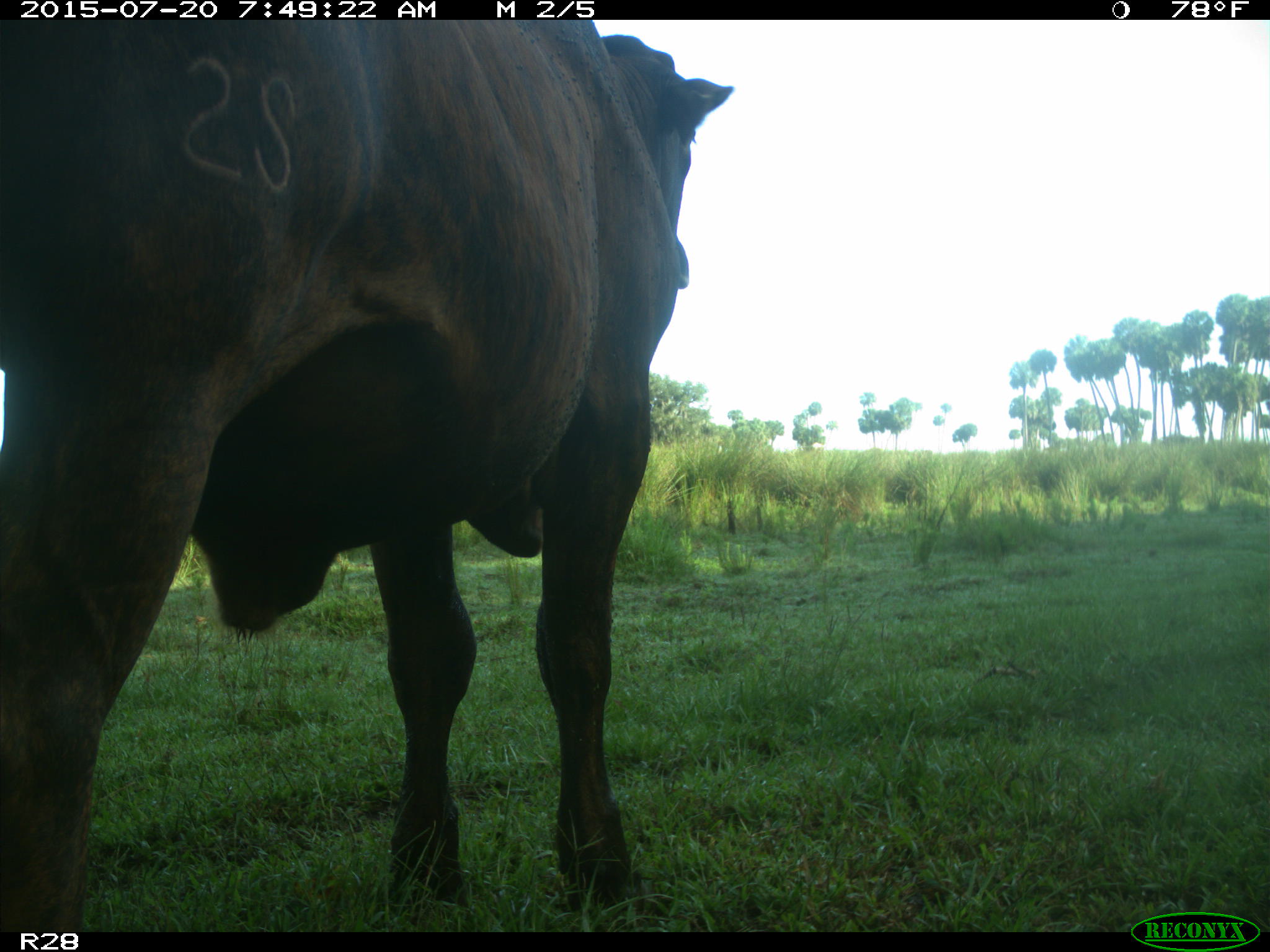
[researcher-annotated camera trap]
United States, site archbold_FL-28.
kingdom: Animalia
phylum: Chordata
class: Mammalia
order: Artiodactyla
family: Bovidae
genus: Bos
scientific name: Bos taurus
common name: domestic cow